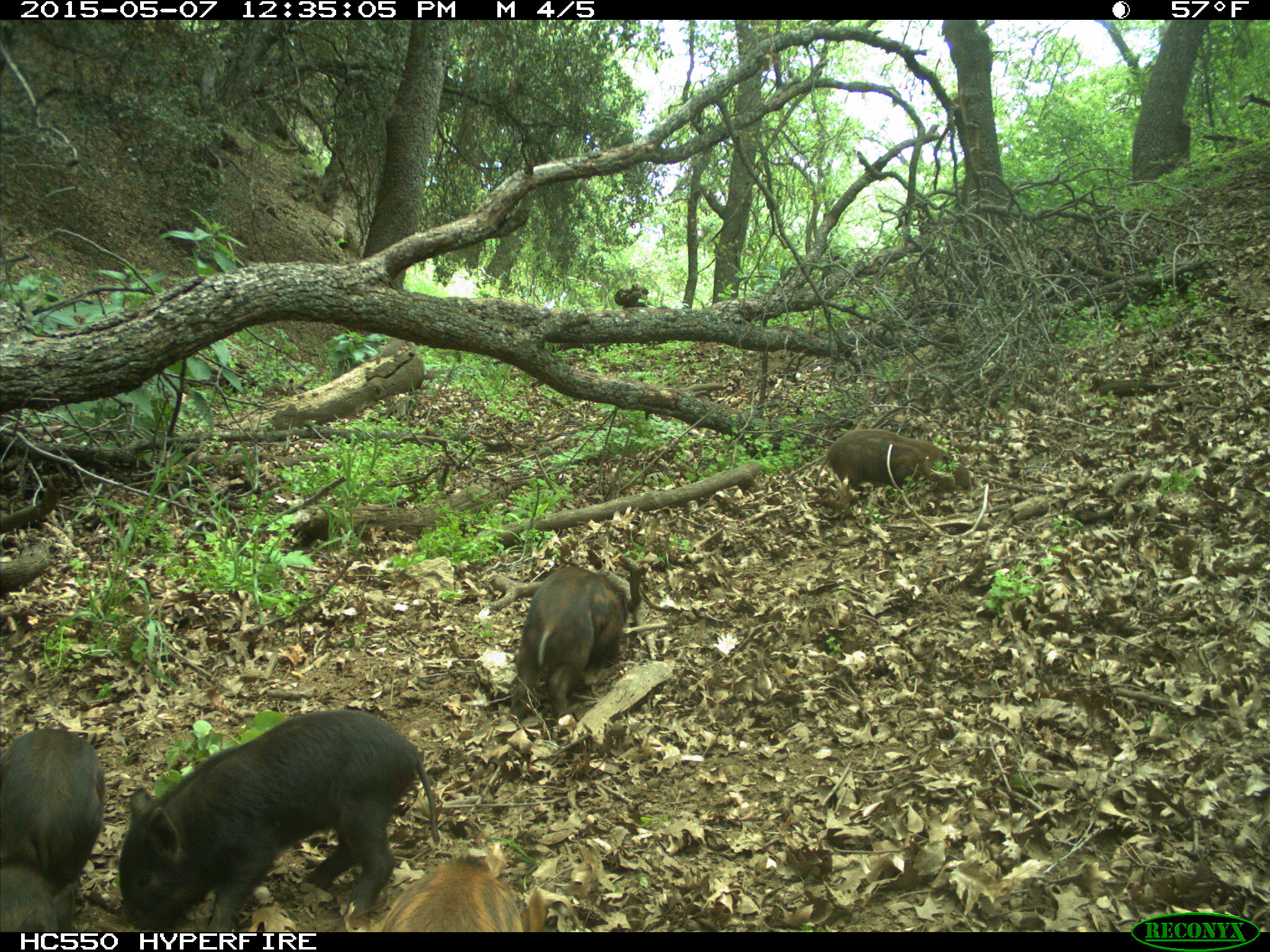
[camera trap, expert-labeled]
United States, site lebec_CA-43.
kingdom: Animalia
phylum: Chordata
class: Mammalia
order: Artiodactyla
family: Suidae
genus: Sus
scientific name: Sus scrofa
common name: wild boar